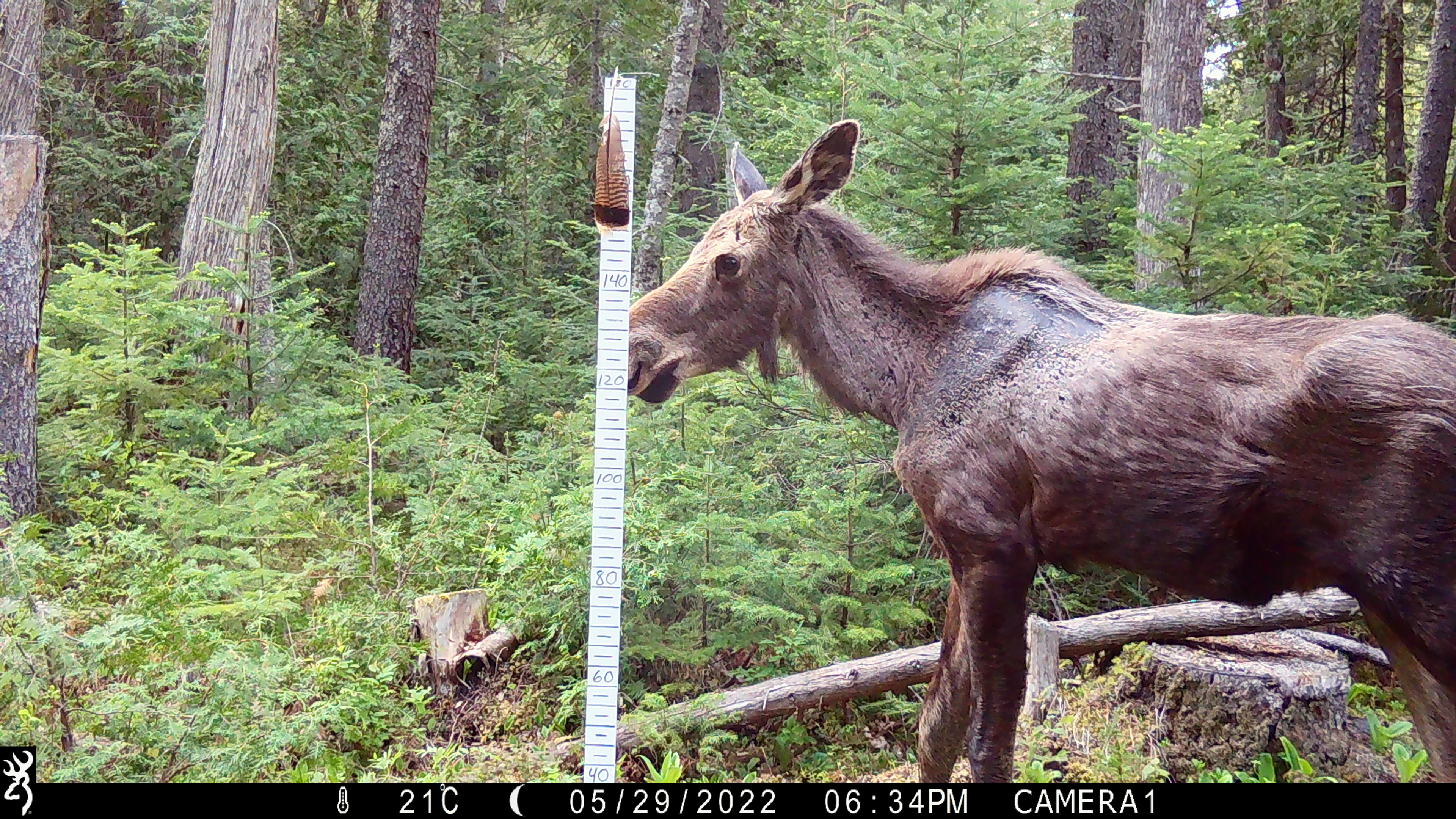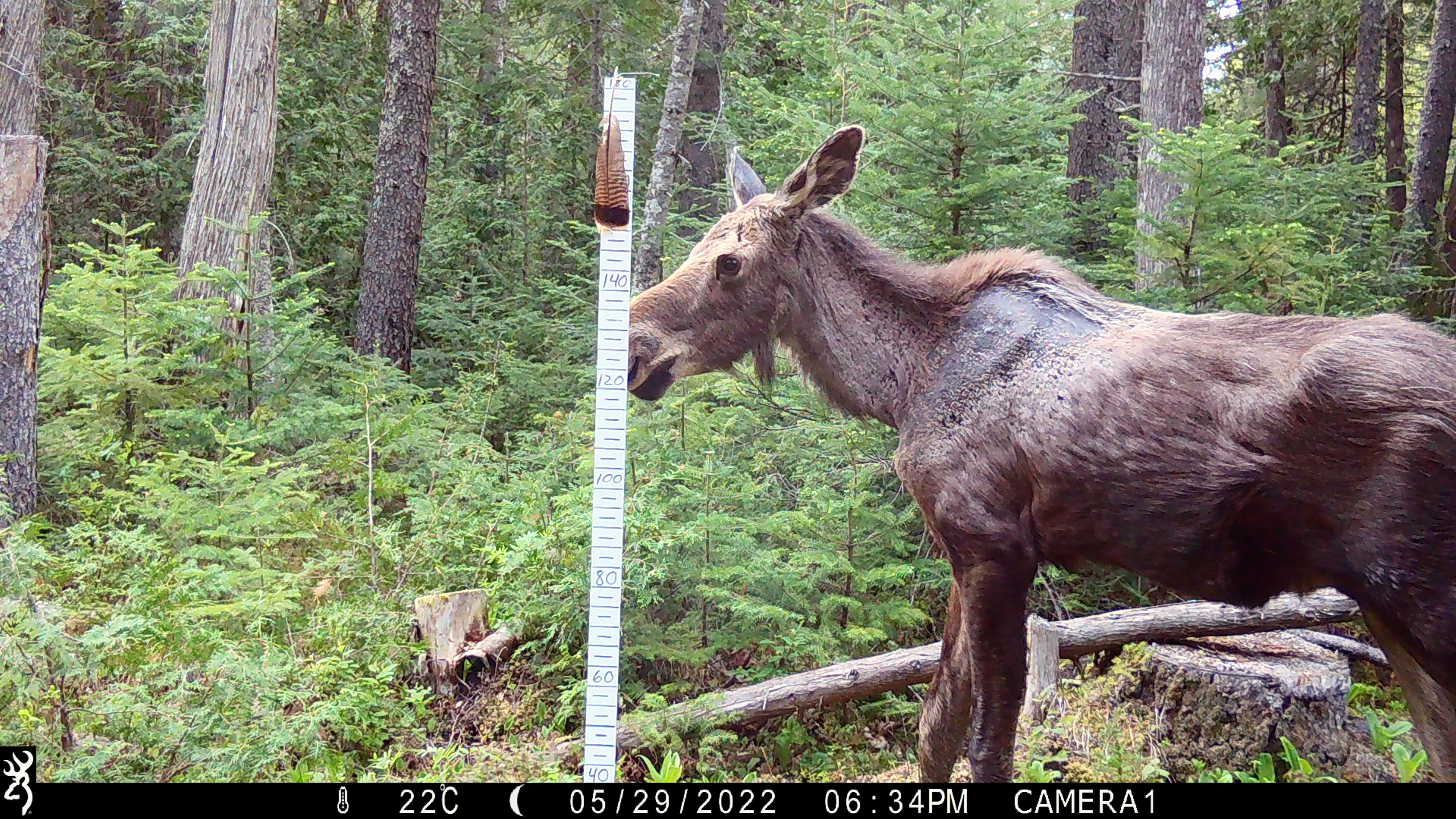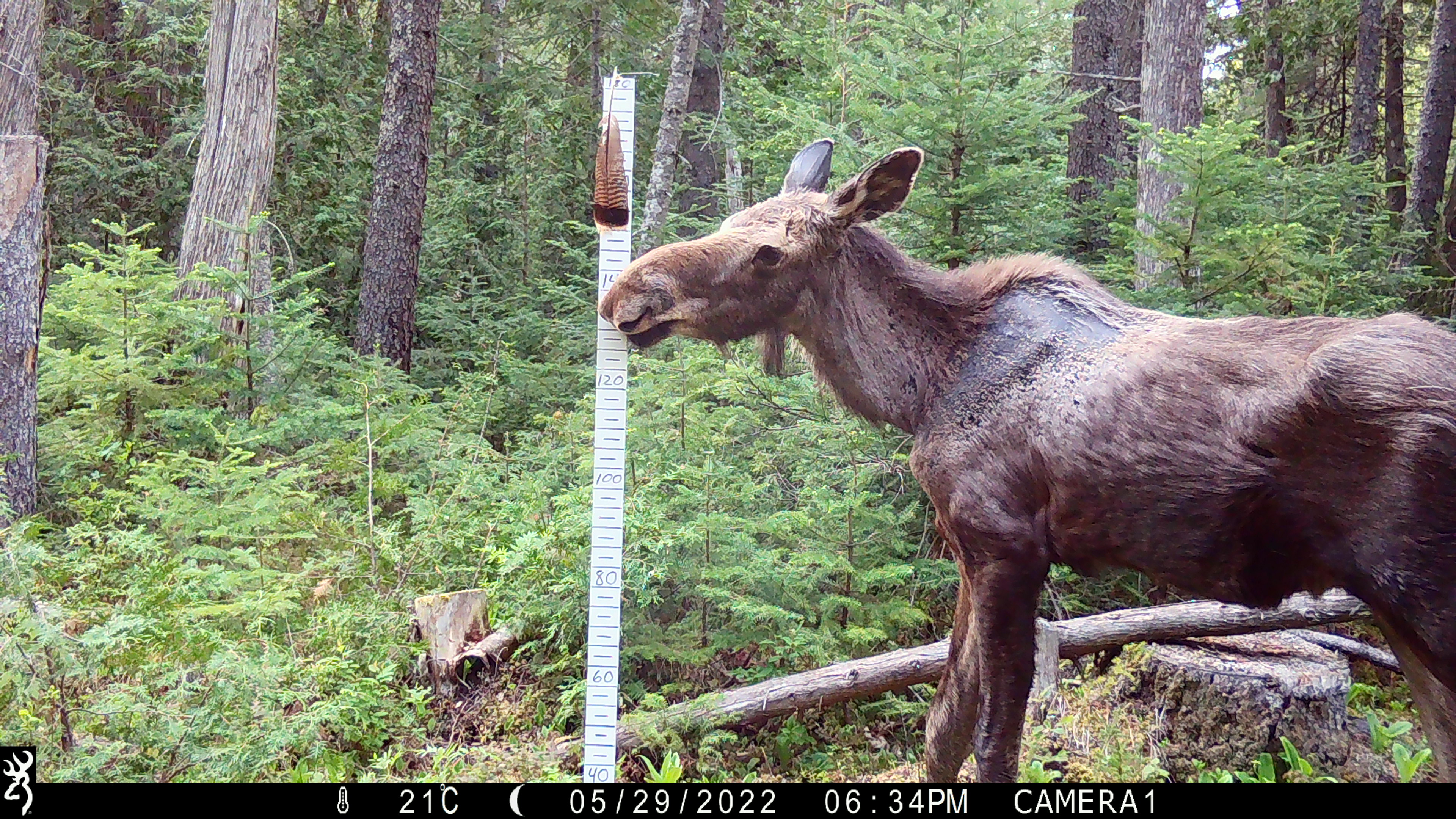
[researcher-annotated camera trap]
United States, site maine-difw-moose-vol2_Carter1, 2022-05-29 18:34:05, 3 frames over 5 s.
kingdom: Animalia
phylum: Chordata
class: Mammalia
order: Artiodactyla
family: Cervidae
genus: Alces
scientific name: Alces alces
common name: moose